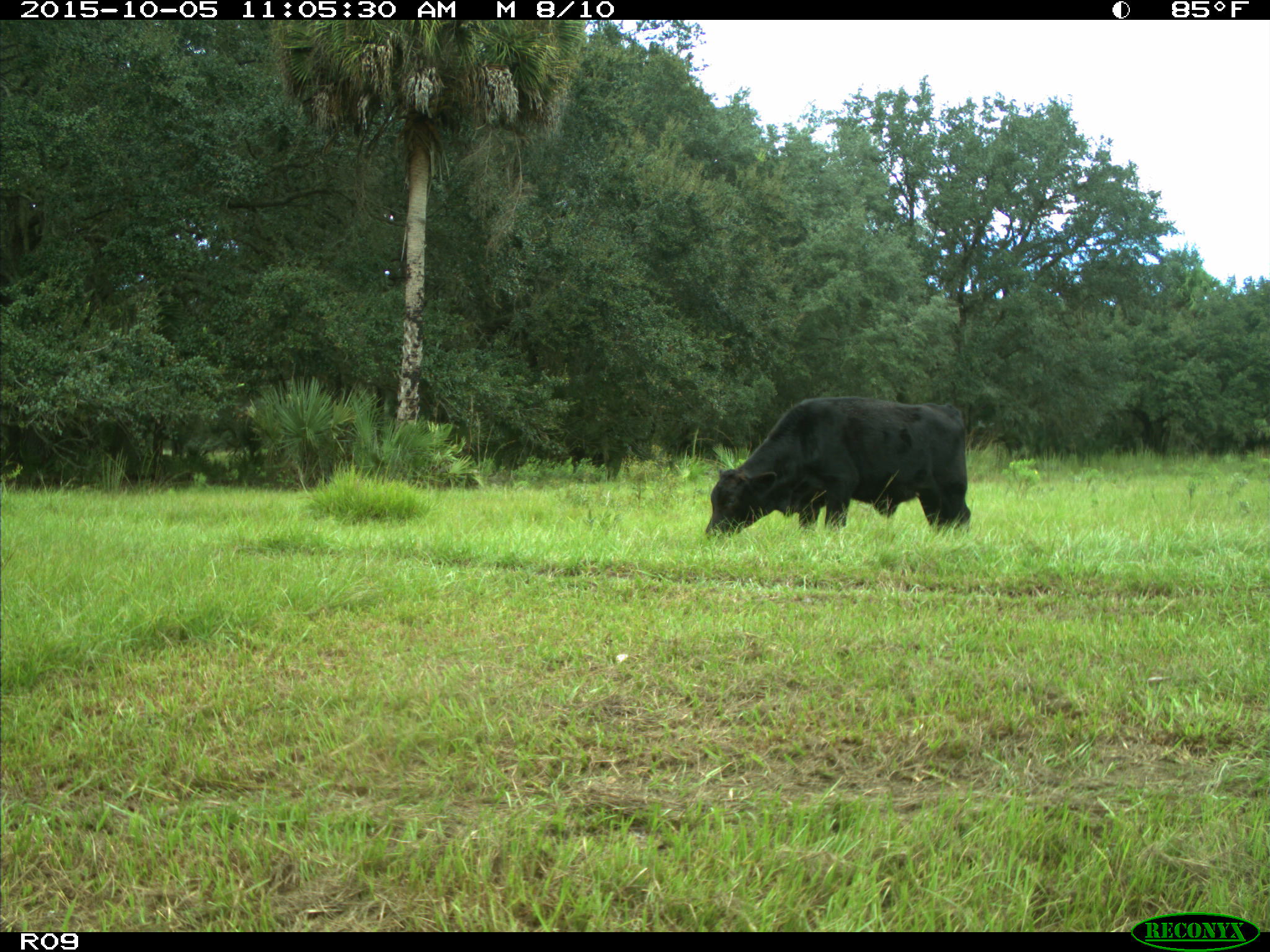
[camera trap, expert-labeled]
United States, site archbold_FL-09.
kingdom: Animalia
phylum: Chordata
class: Mammalia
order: Artiodactyla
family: Bovidae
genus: Bos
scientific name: Bos taurus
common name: domestic cow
Bos taurus (domestic cow).